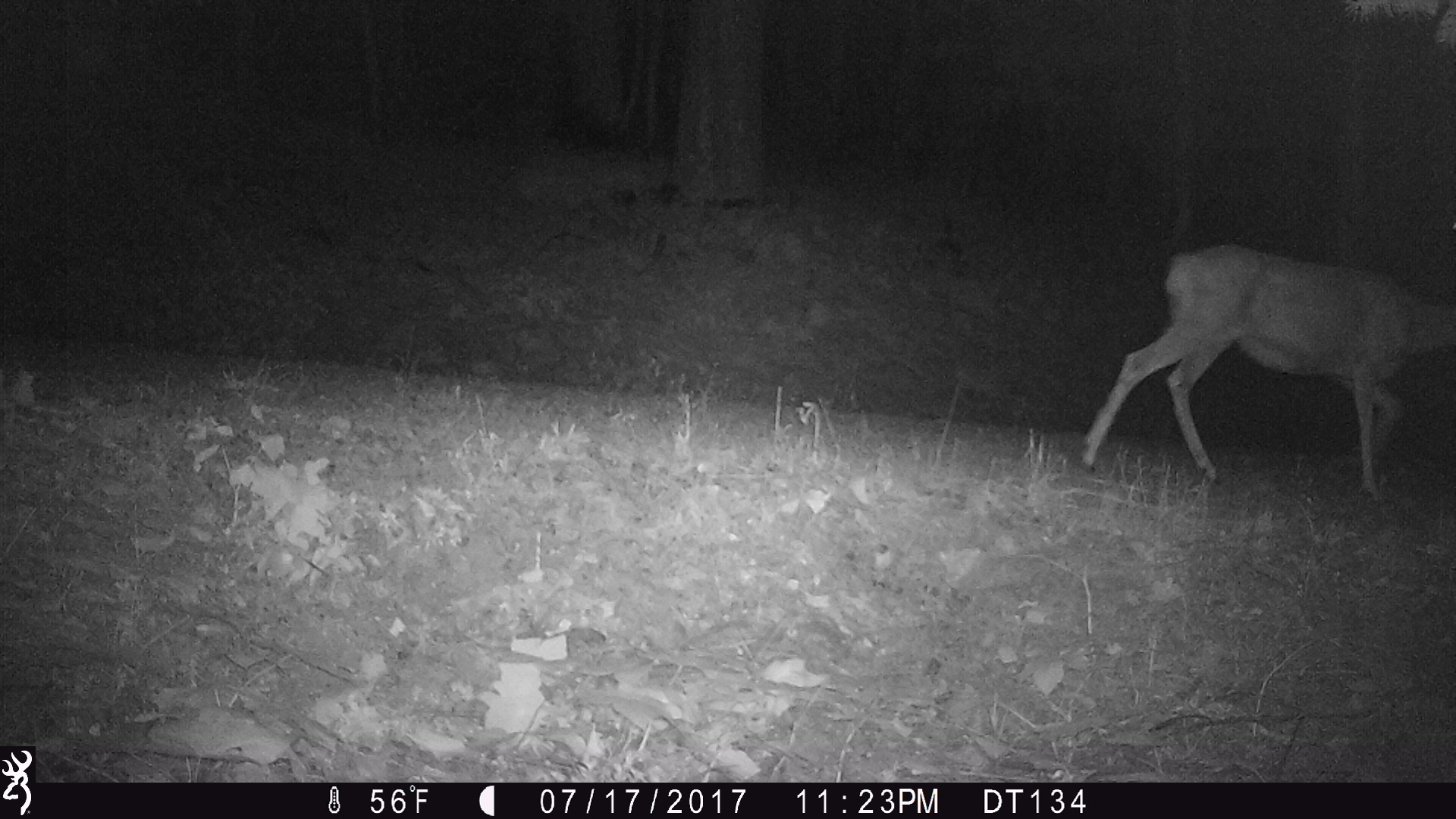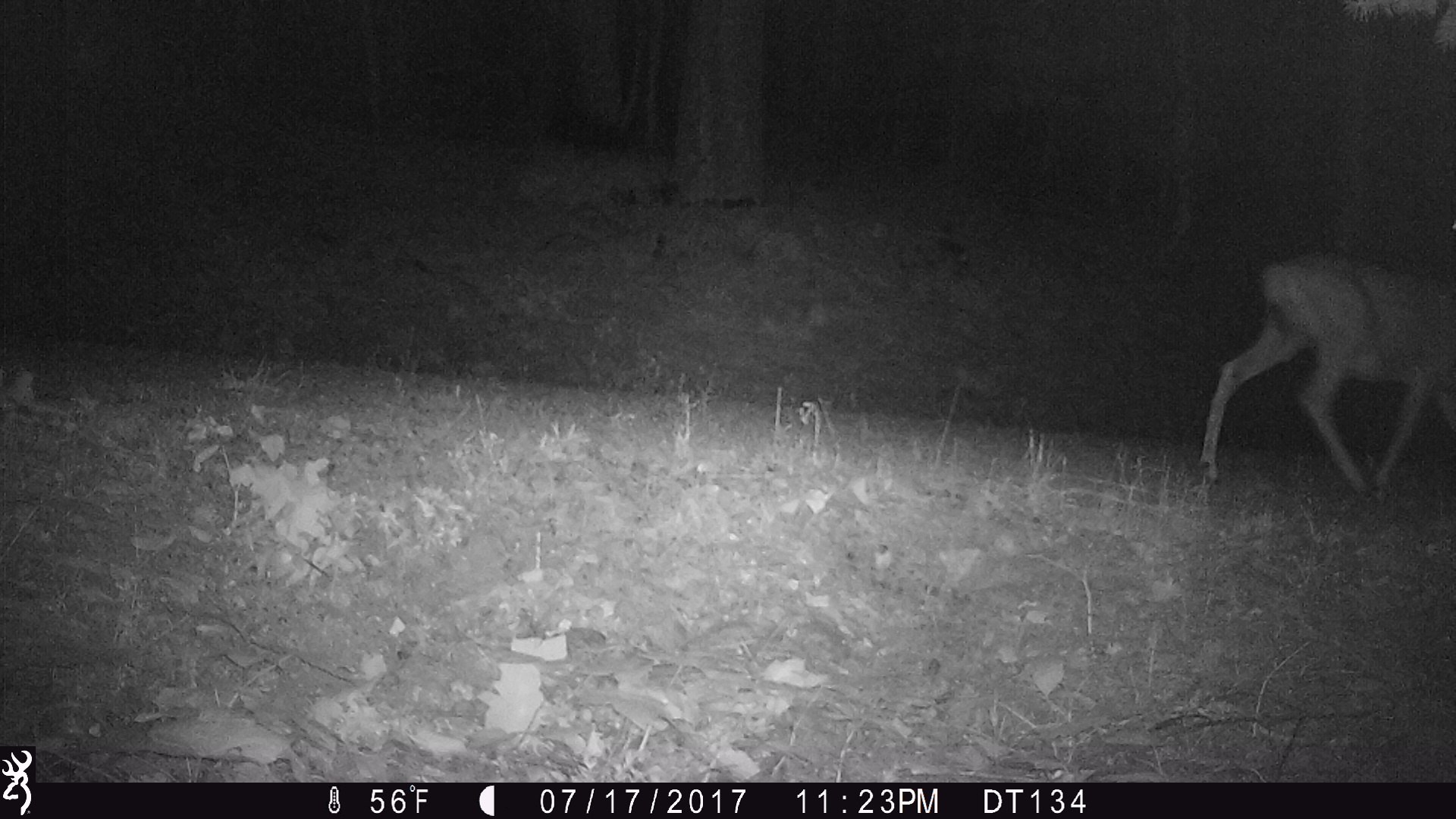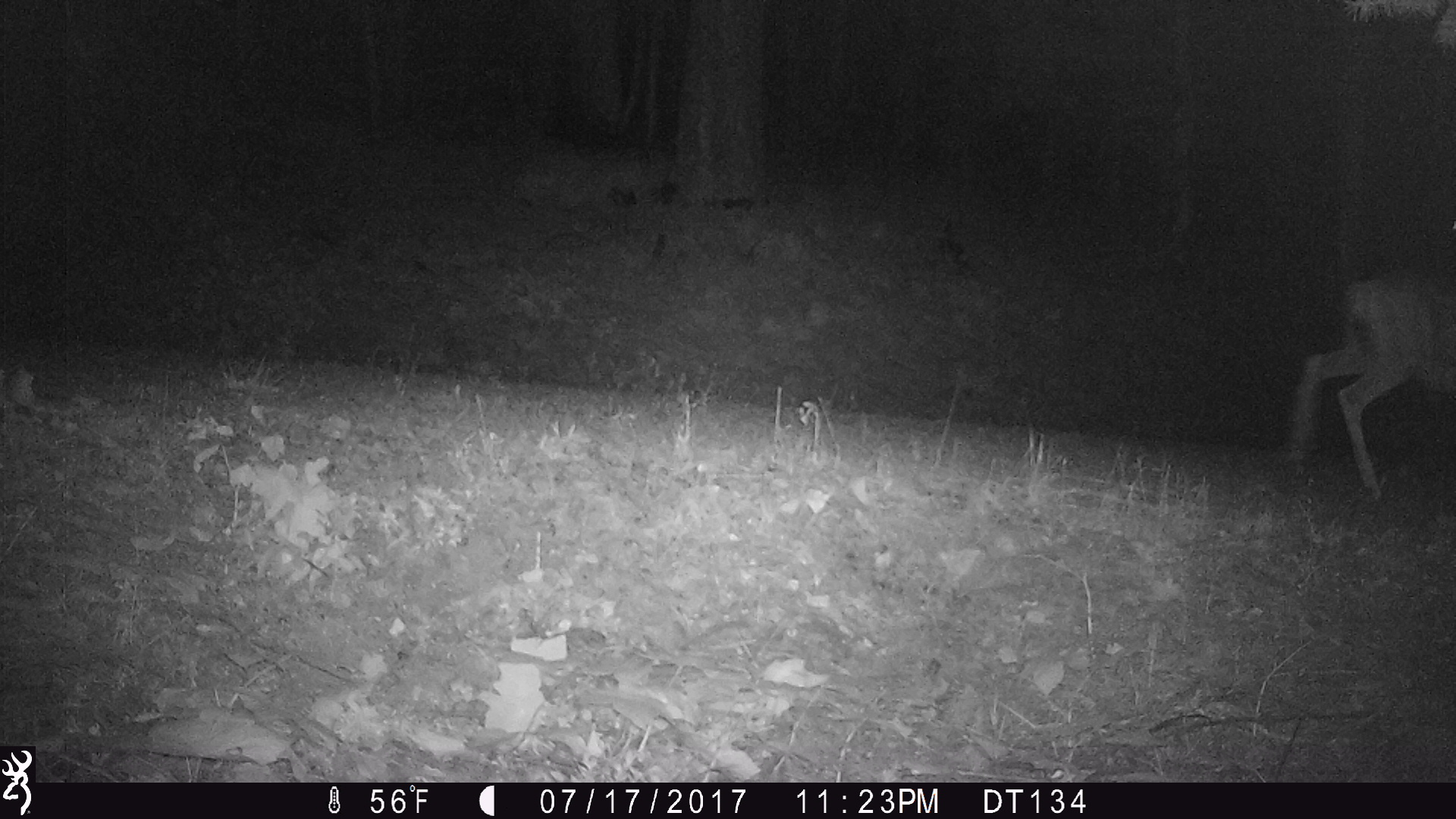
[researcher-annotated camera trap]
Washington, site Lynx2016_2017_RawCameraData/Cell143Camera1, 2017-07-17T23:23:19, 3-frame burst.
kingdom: Animalia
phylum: Chordata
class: Mammalia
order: Artiodactyla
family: Cervidae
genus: Odocoileus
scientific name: Odocoileus hemionus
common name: mule deer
Odocoileus hemionus (mule deer). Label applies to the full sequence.